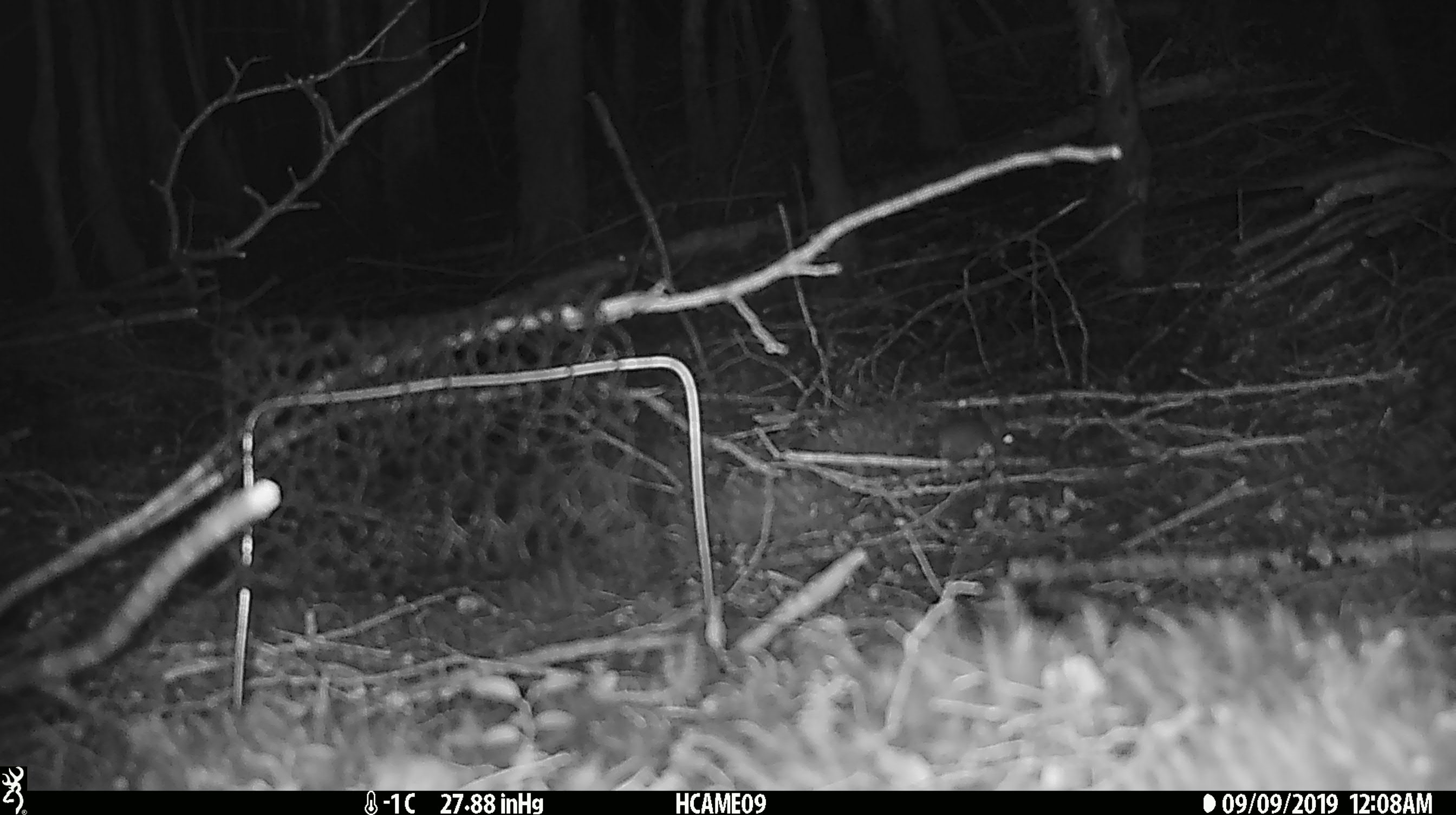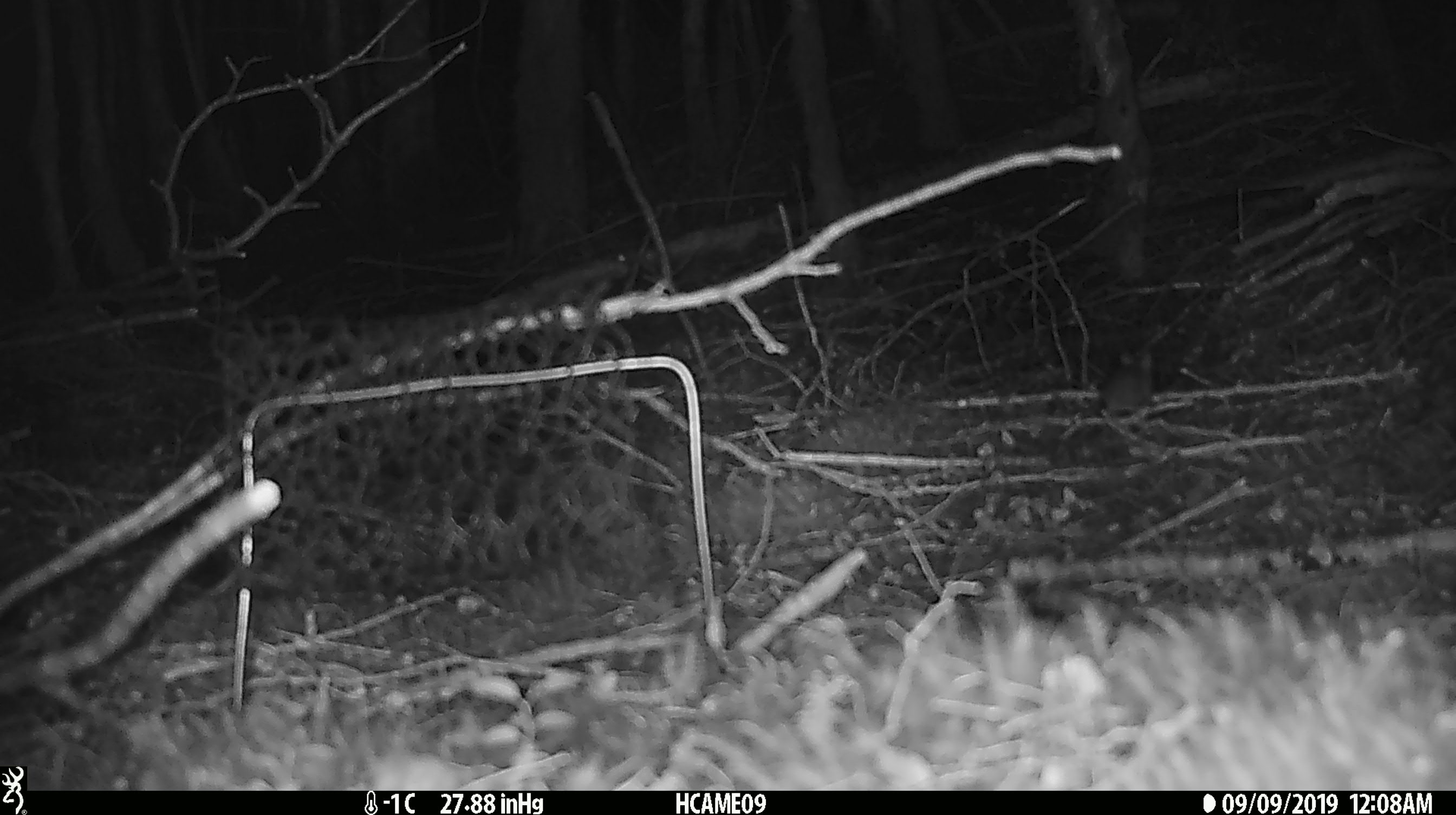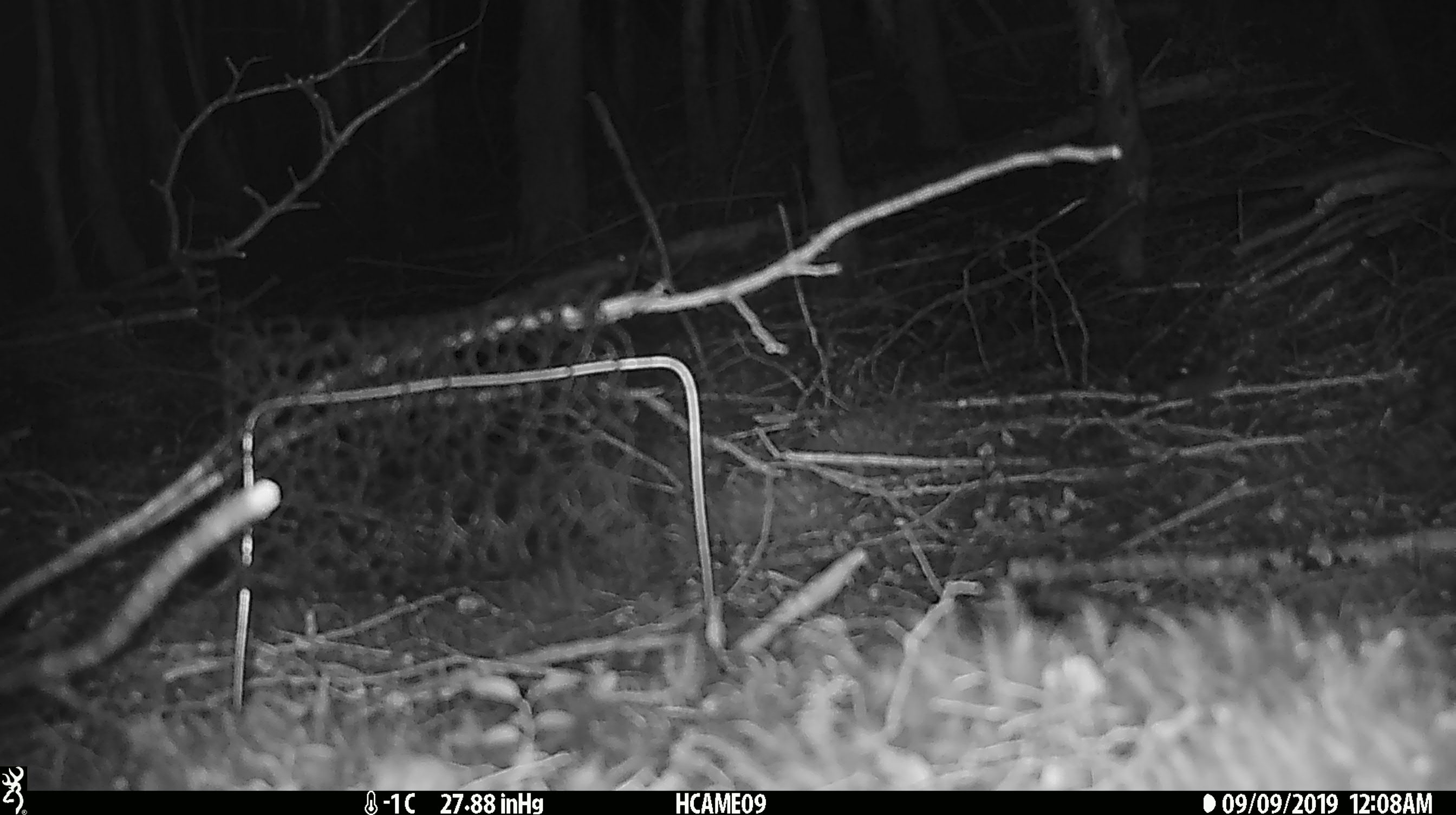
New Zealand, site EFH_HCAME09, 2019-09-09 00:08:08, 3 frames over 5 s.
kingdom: Animalia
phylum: Chordata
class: Mammalia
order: Rodentia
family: Muridae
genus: Mus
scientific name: Mus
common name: mouse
Mouse (Mus).